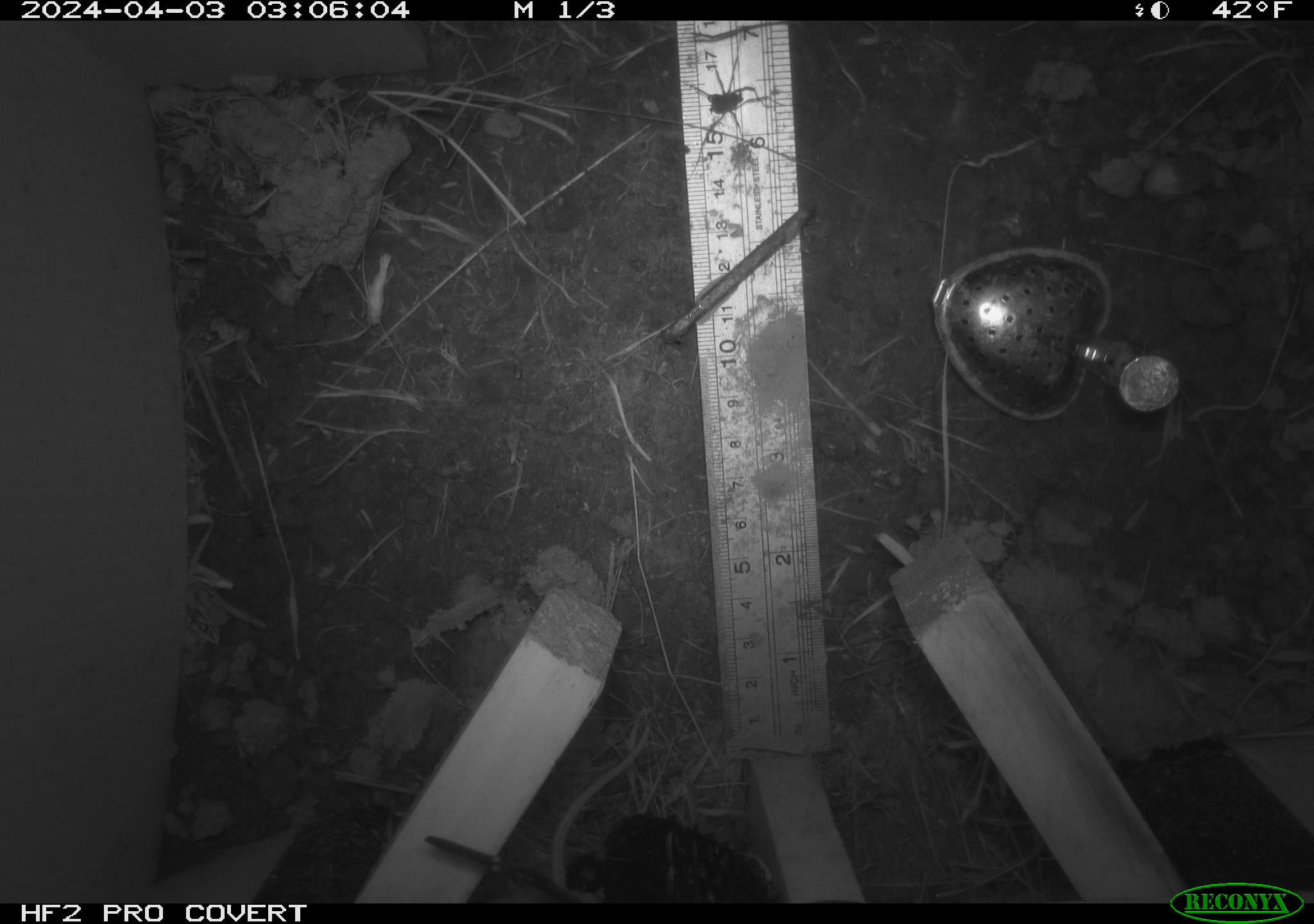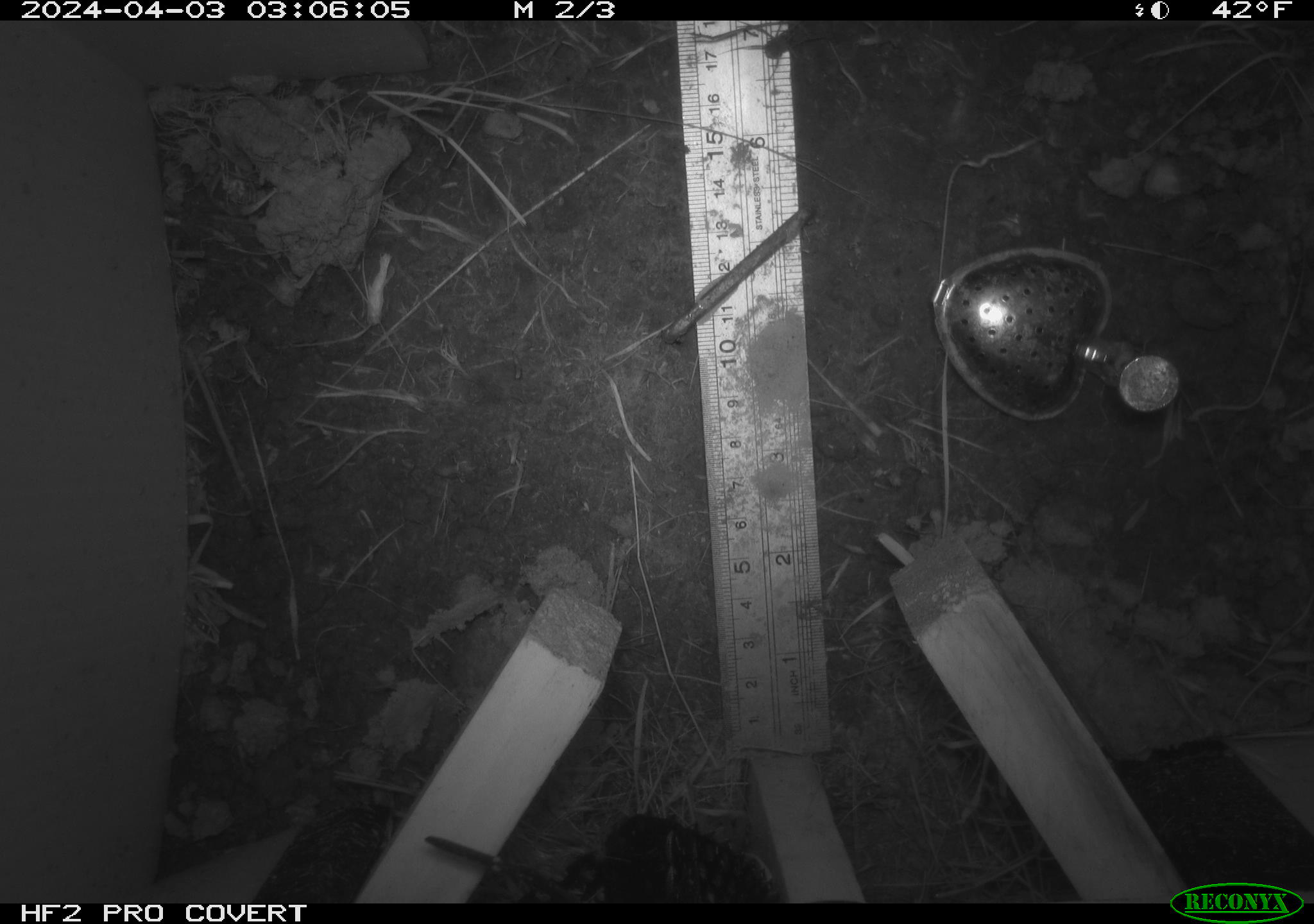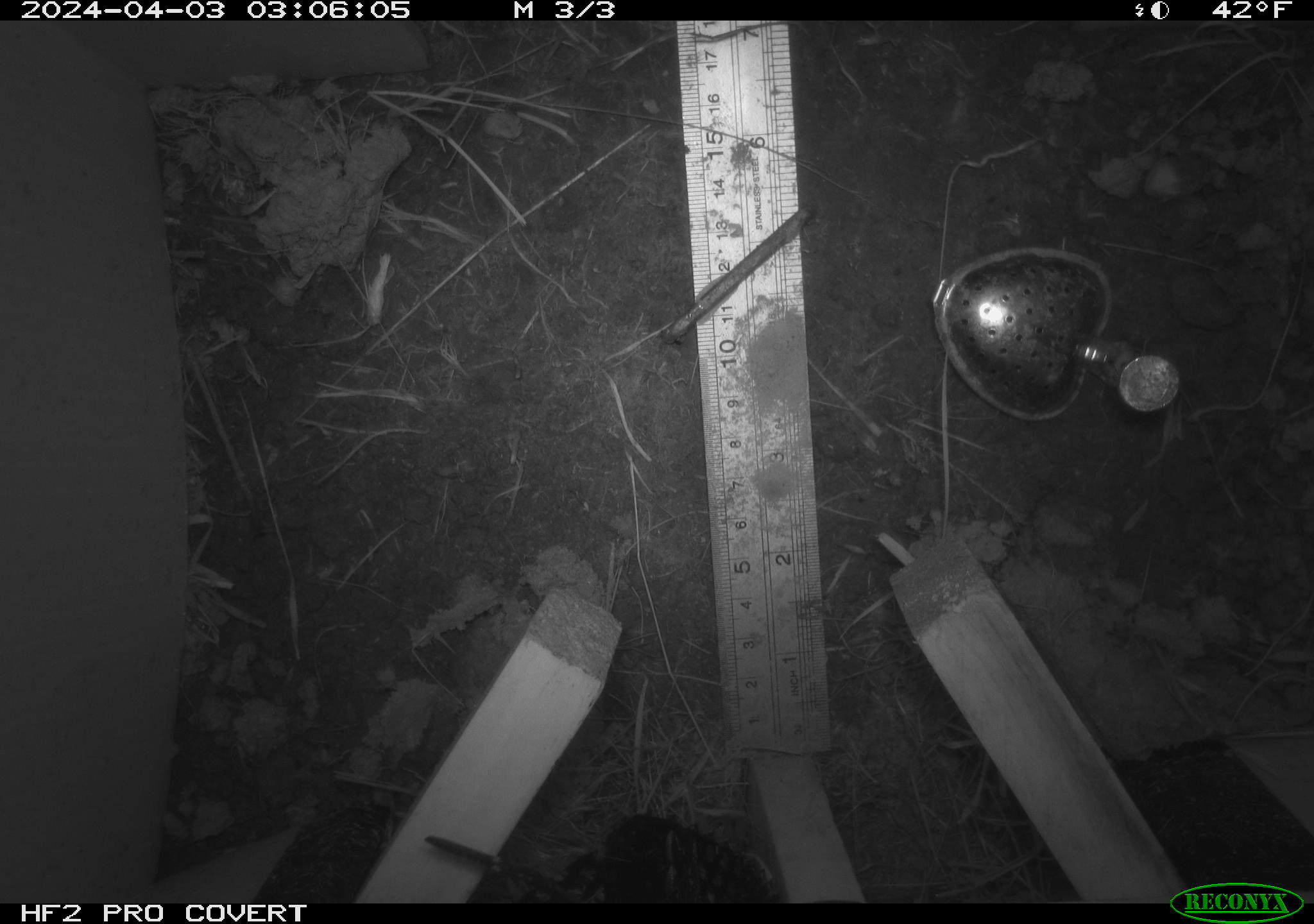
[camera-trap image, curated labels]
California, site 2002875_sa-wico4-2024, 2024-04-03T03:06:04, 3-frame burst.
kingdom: Animalia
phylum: Chordata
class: Mammalia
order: Rodentia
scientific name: Rodentia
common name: rodent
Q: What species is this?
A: Rodent (Rodentia).